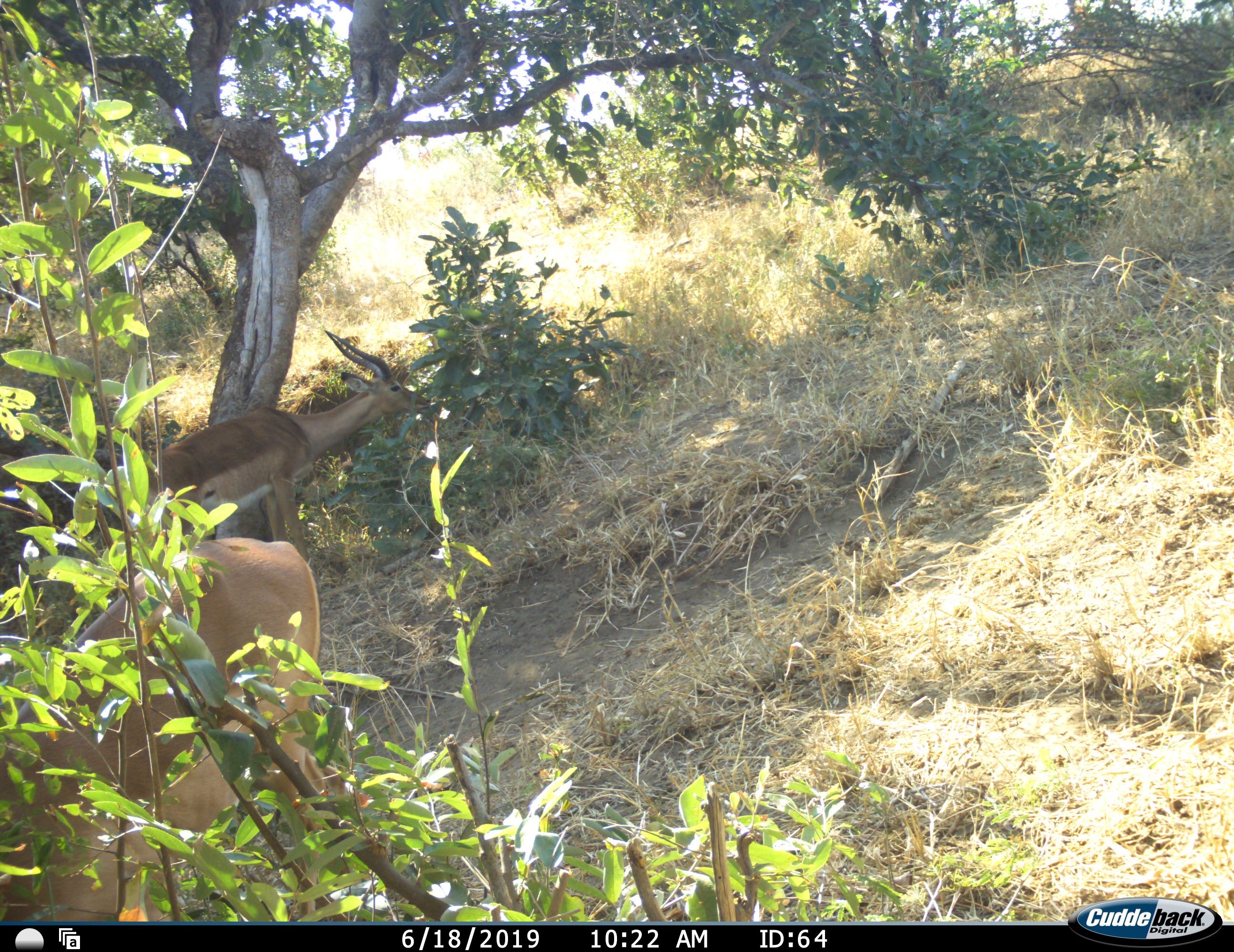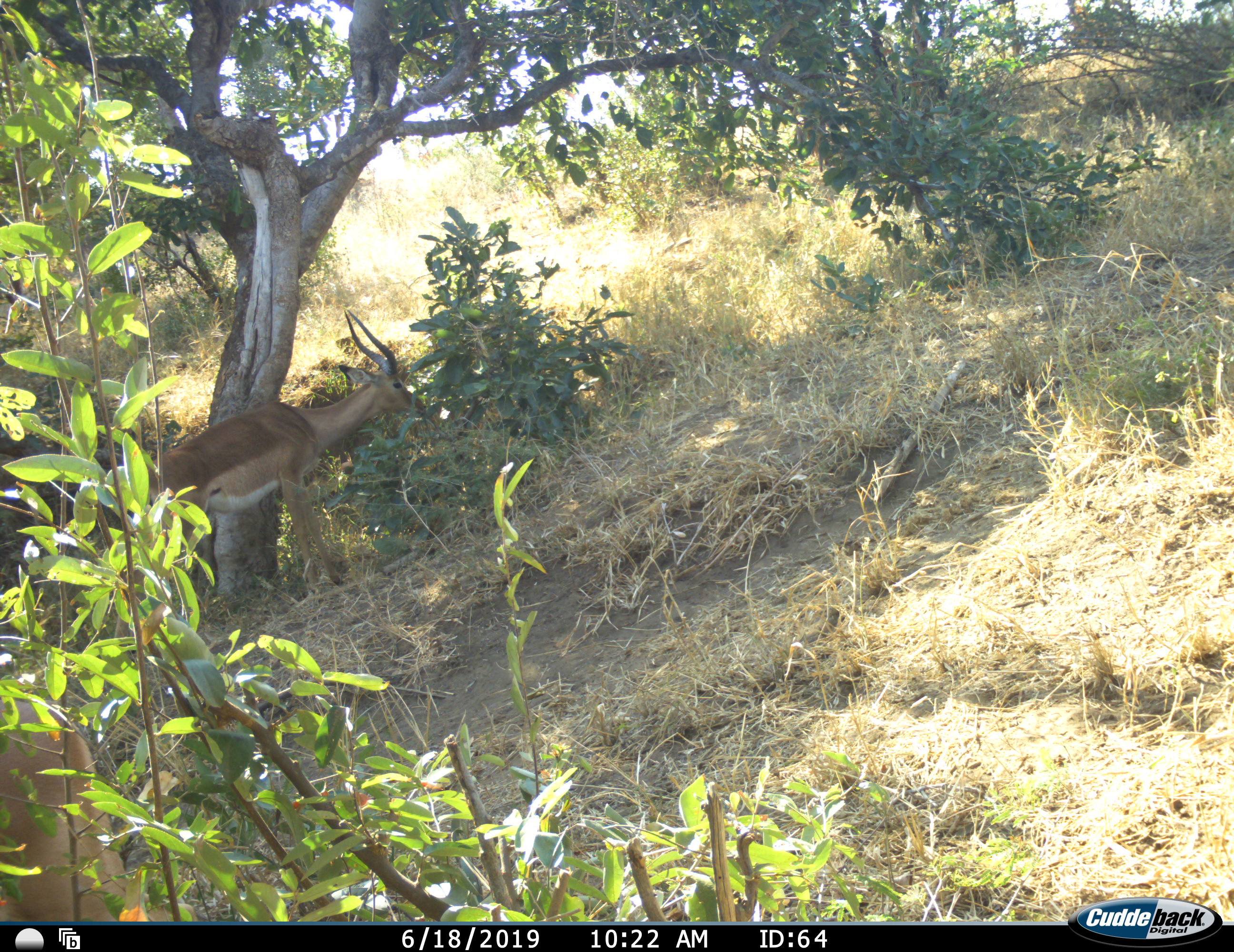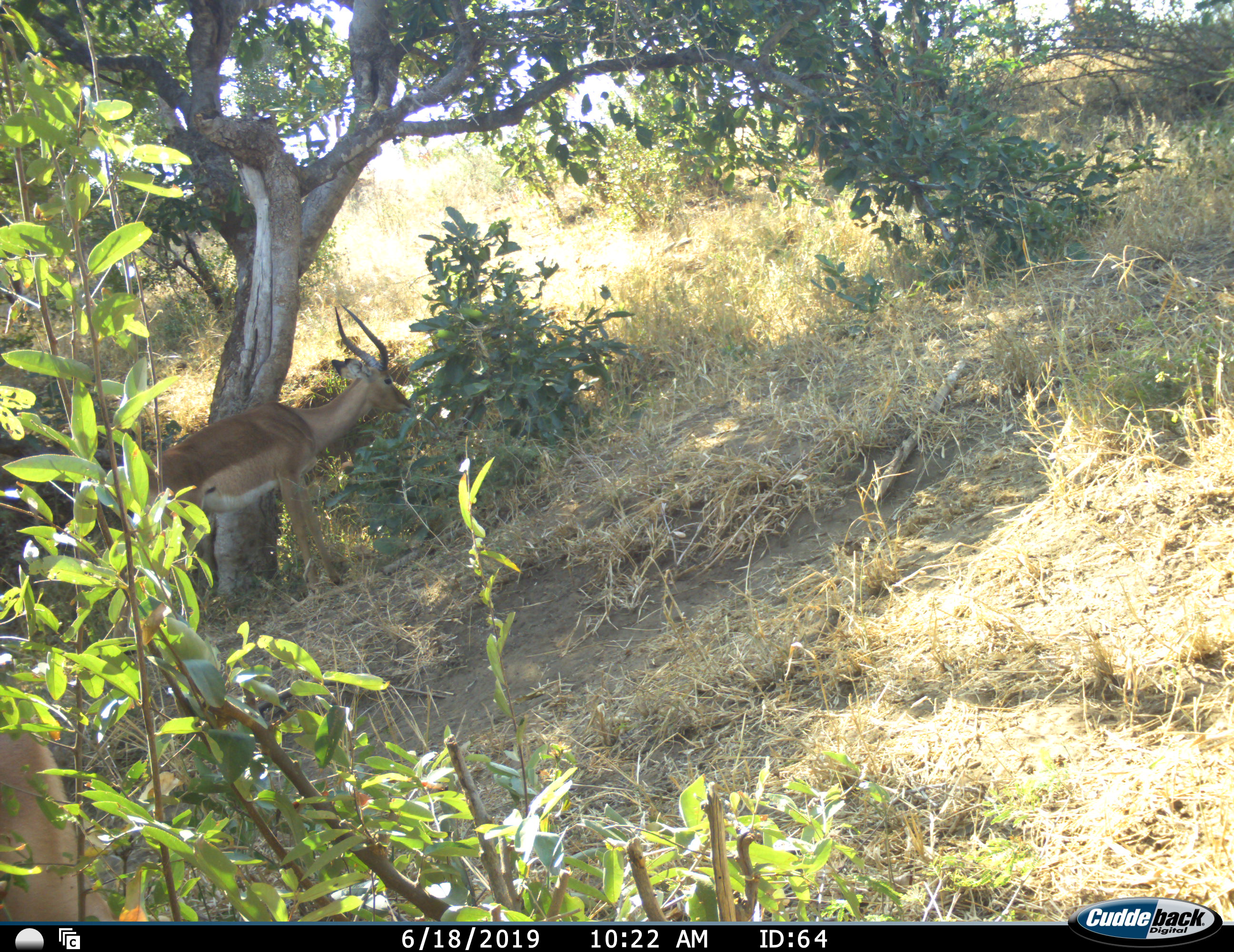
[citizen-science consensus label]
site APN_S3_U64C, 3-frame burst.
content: unidentified animal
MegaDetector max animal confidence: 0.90